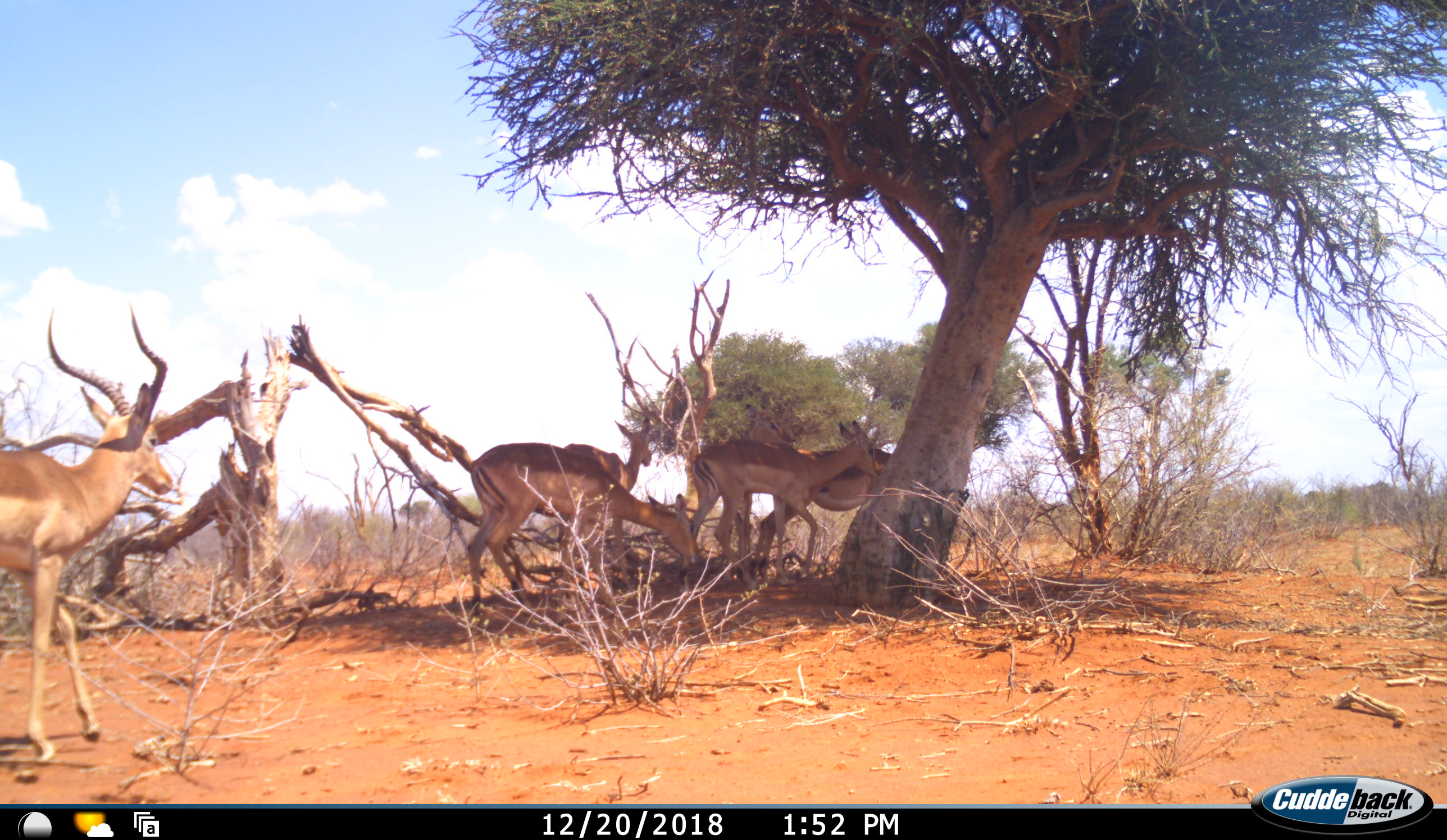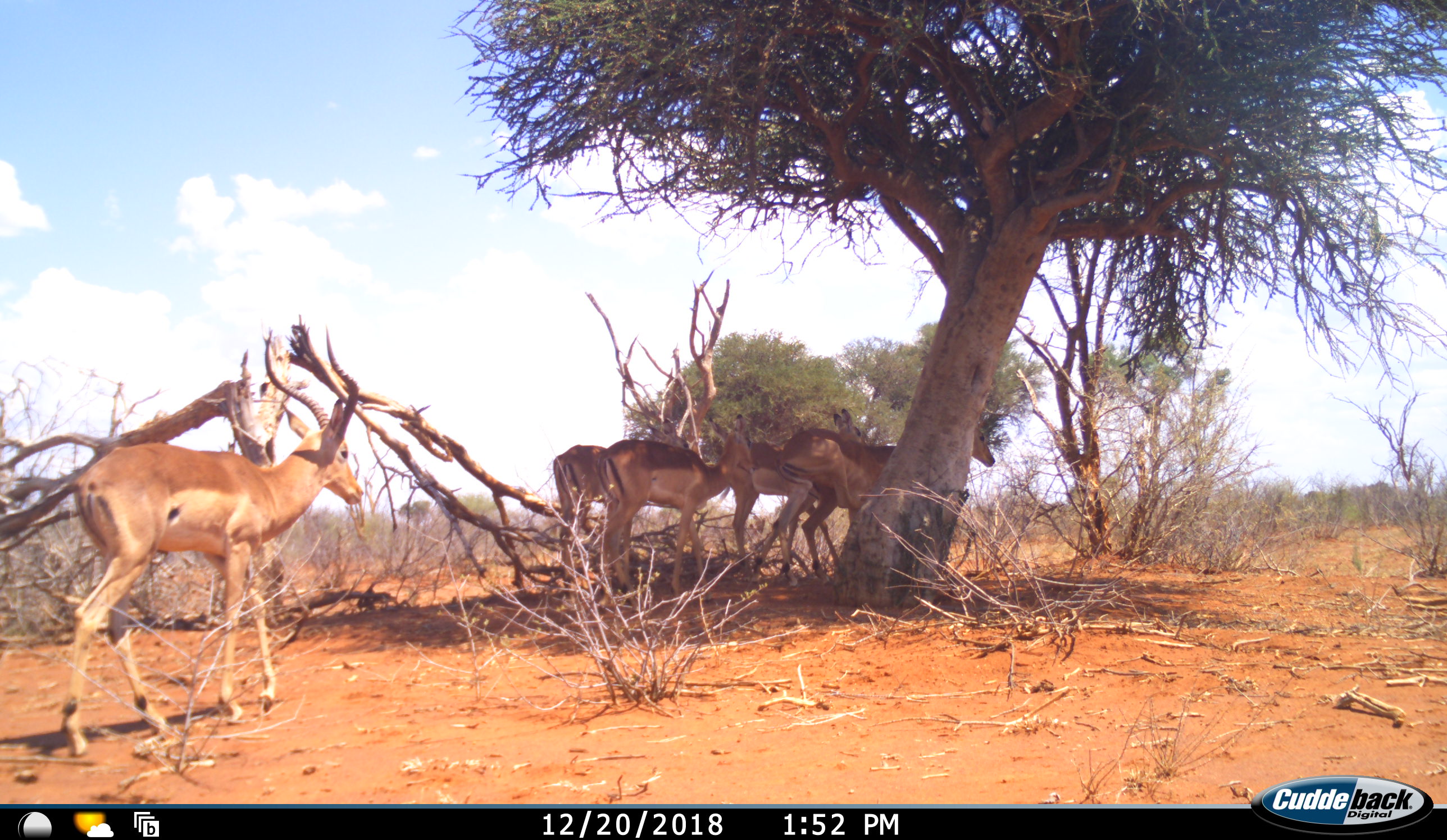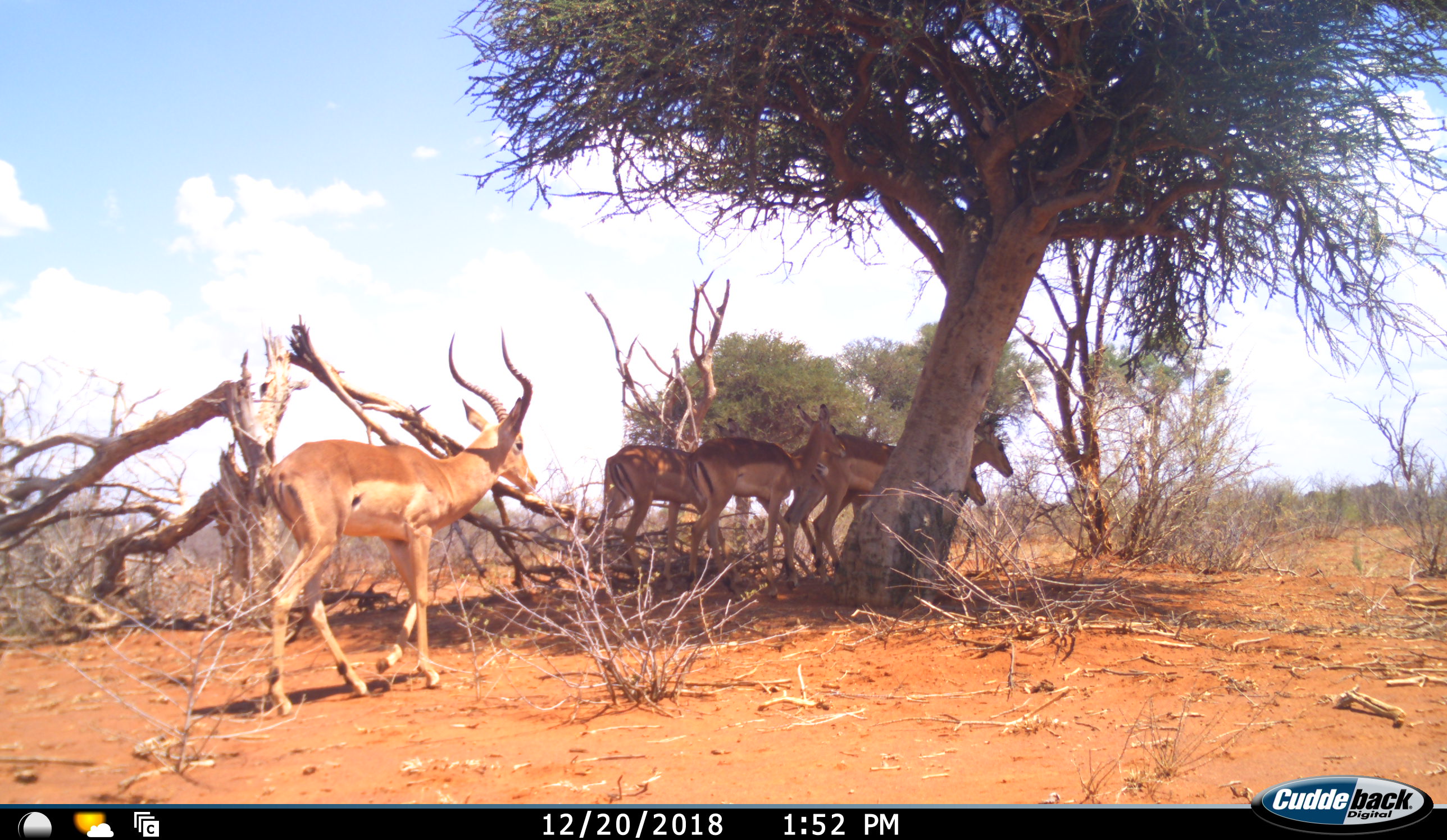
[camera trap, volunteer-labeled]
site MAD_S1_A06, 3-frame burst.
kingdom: Animalia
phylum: Chordata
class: Mammalia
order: Artiodactyla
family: Bovidae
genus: Aepyceros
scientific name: Aepyceros melampus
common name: impala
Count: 5.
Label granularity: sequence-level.